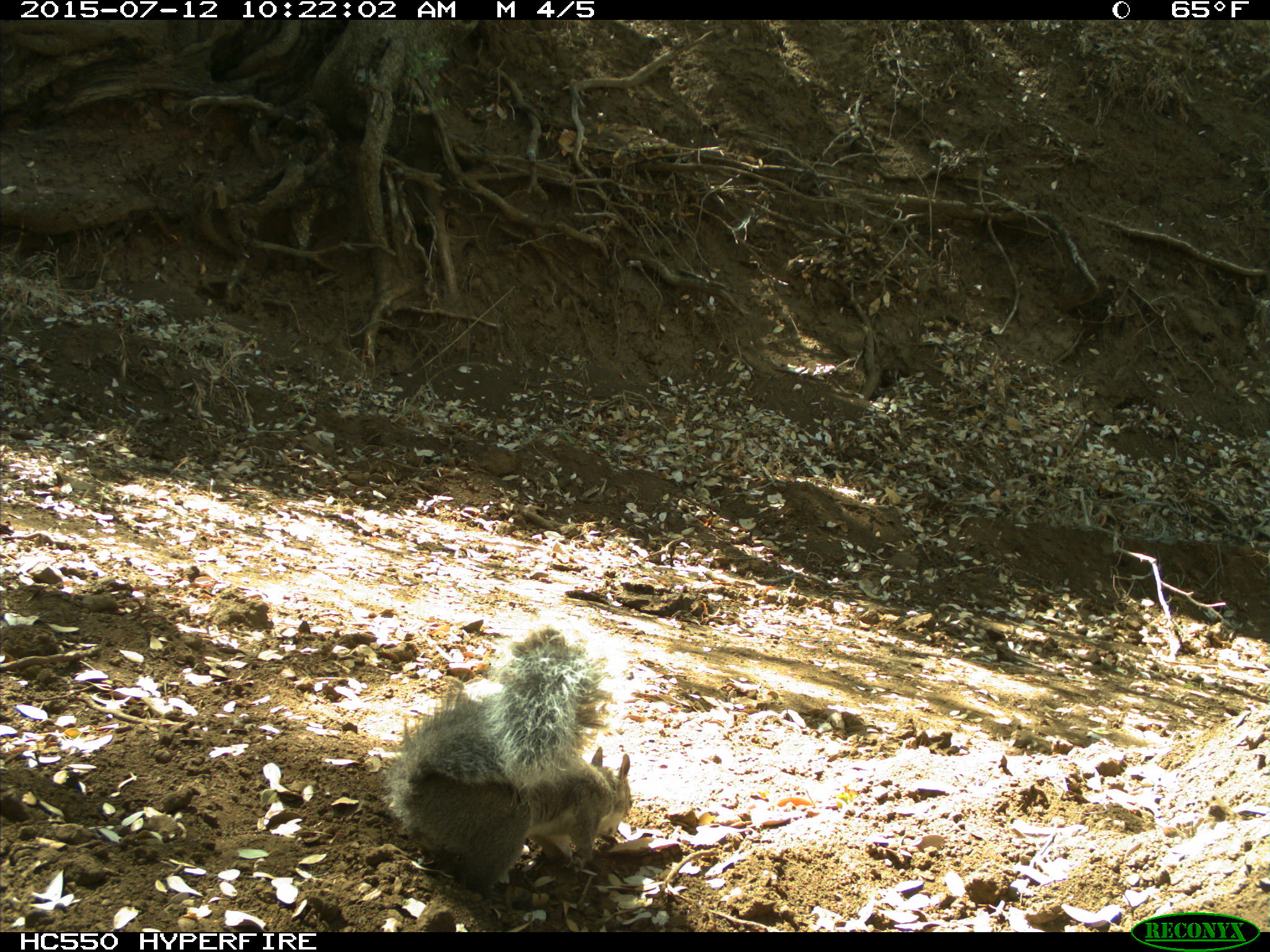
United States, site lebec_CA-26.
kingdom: Animalia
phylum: Chordata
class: Mammalia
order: Rodentia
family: Sciuridae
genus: Sciurus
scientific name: Sciurus carolinensis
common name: eastern gray squirrel